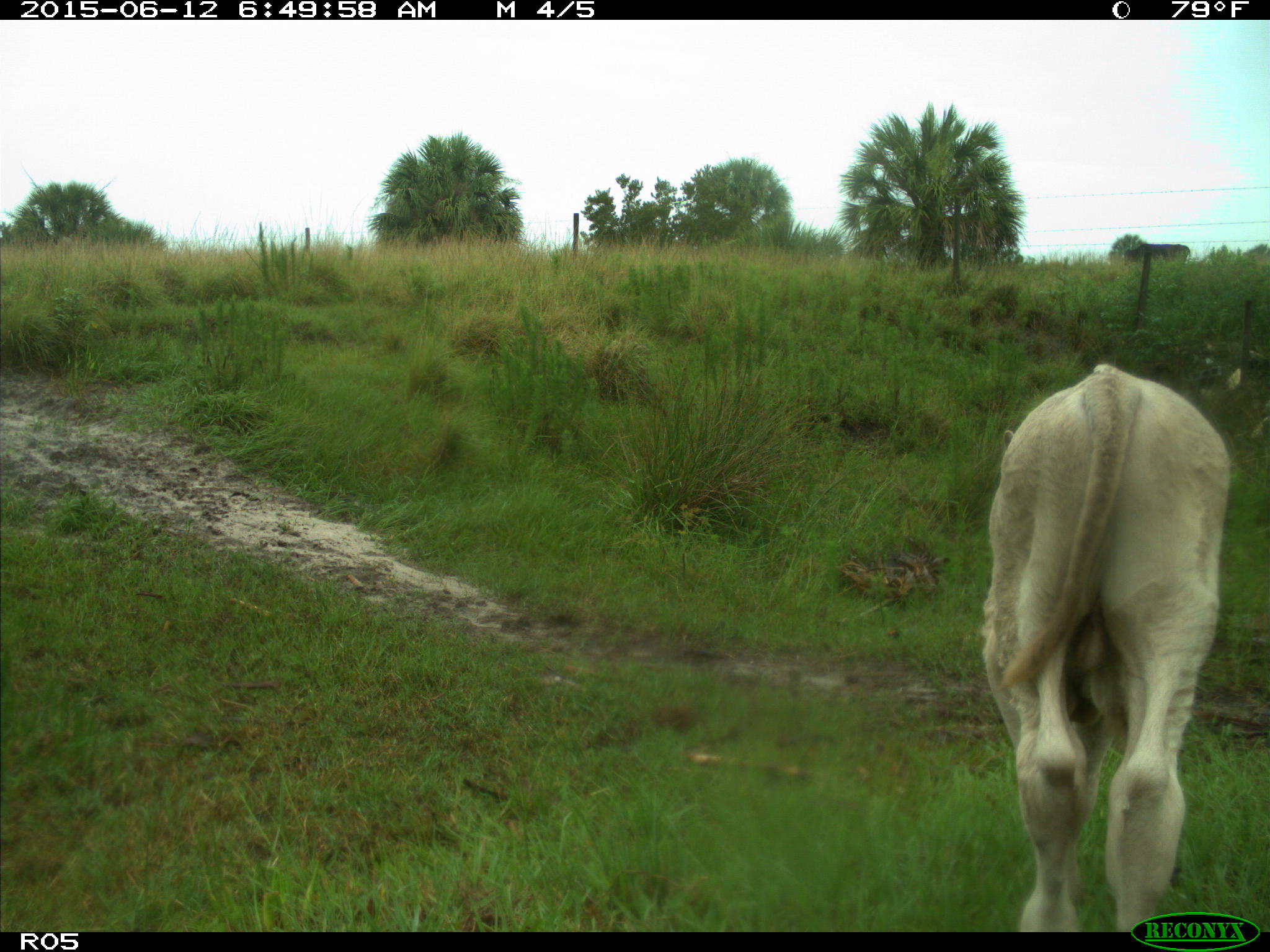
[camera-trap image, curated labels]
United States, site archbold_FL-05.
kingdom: Animalia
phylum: Chordata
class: Mammalia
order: Artiodactyla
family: Bovidae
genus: Bos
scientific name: Bos taurus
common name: domestic cow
Bos taurus (domestic cow).